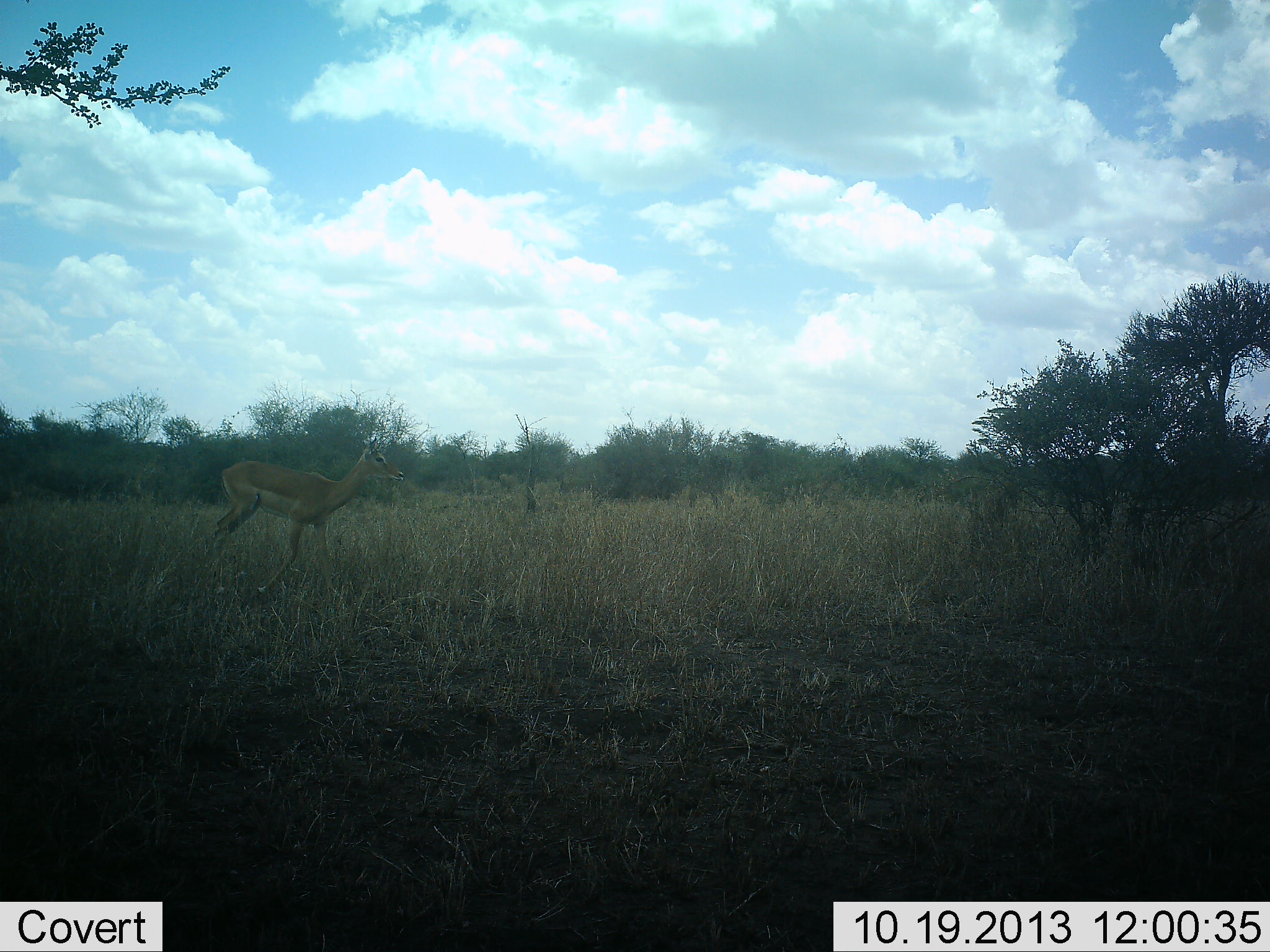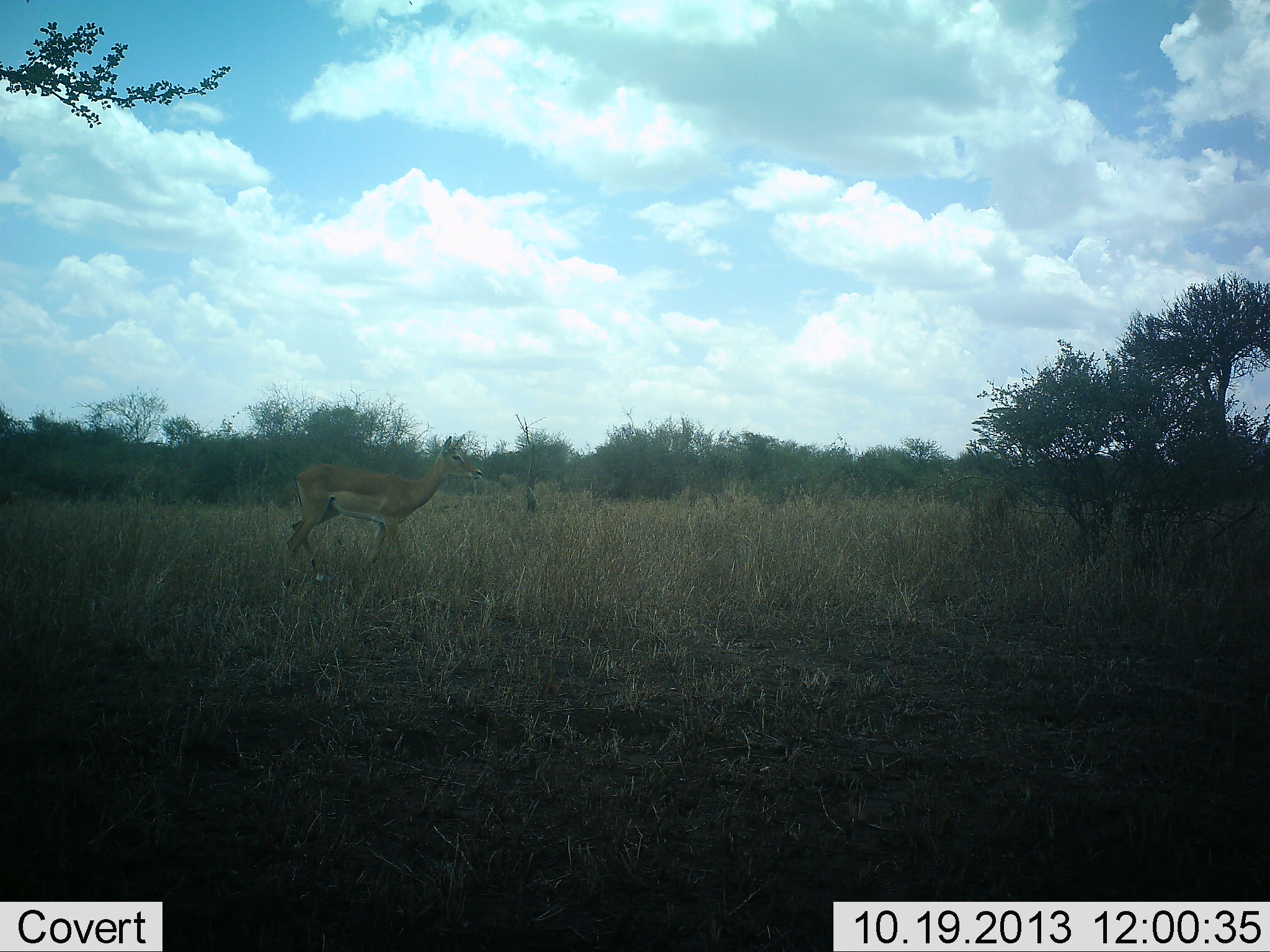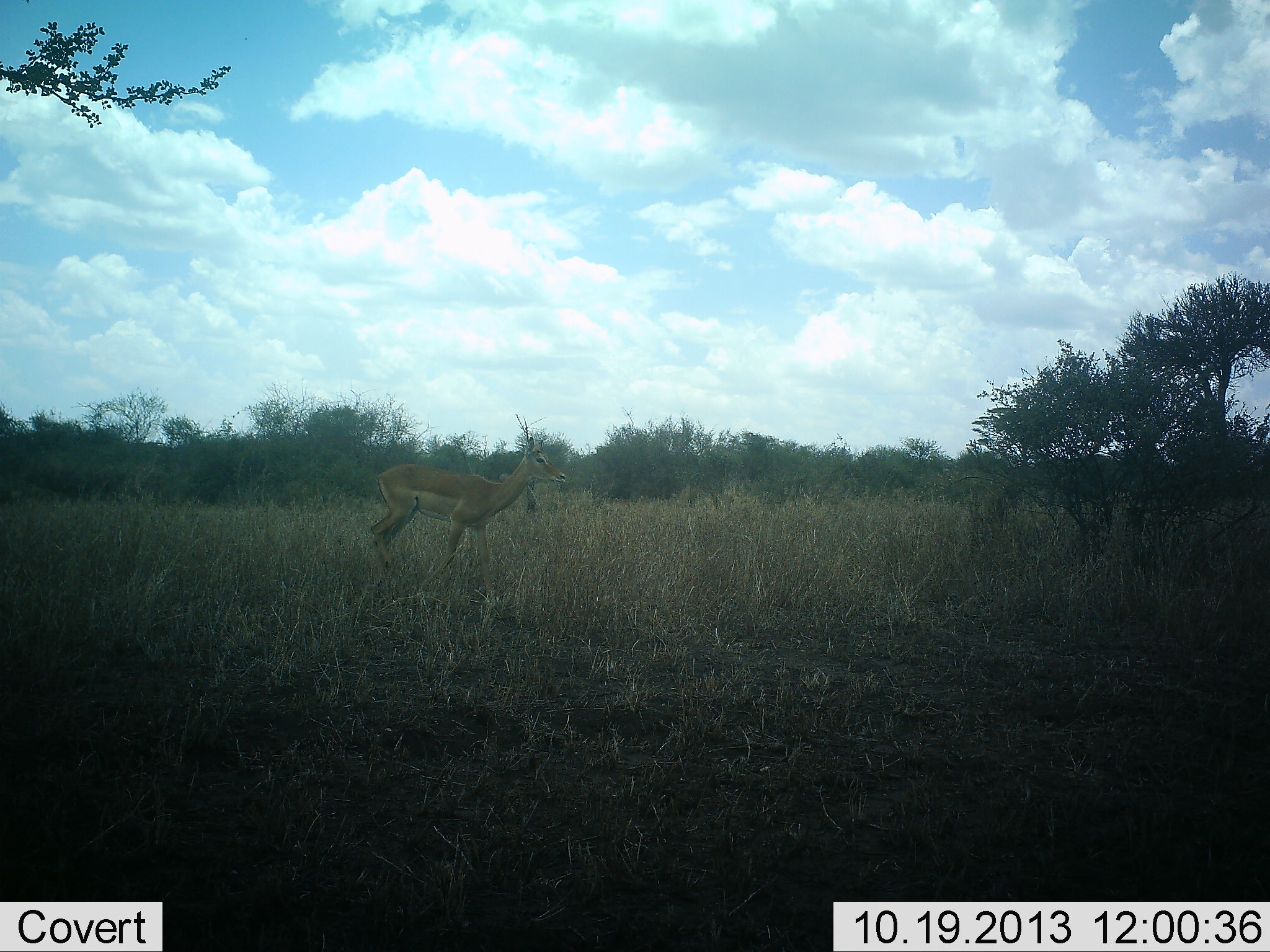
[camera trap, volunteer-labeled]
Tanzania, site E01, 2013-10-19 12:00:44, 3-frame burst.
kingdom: Animalia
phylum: Chordata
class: Mammalia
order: Artiodactyla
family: Bovidae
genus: Nanger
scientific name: Nanger granti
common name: grant's gazelle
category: gazellegrants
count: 1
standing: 20%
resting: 0%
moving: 80%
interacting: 0%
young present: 0%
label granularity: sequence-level